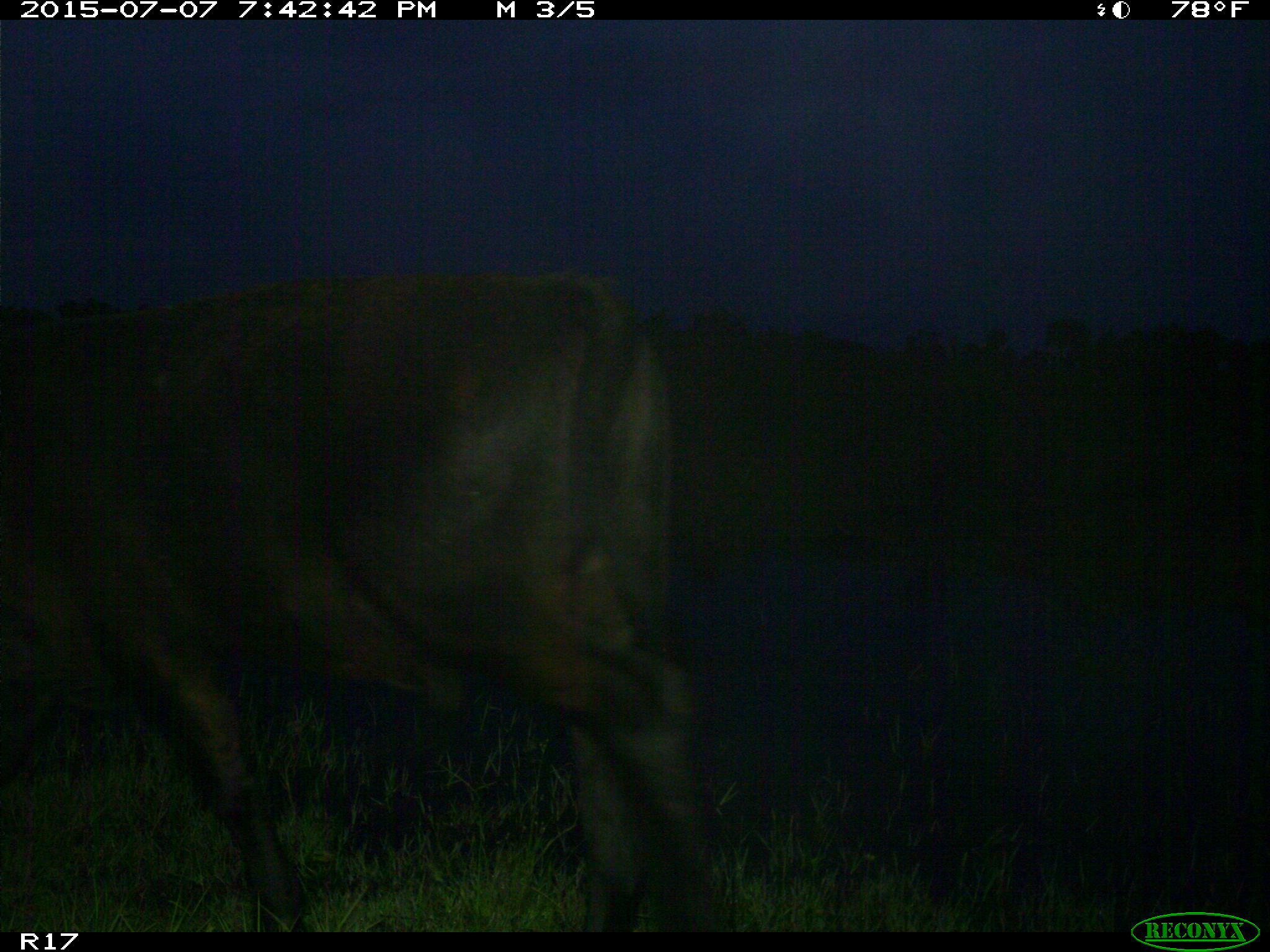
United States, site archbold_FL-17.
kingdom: Animalia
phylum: Chordata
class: Mammalia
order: Artiodactyla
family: Bovidae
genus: Bos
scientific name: Bos taurus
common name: domestic cow